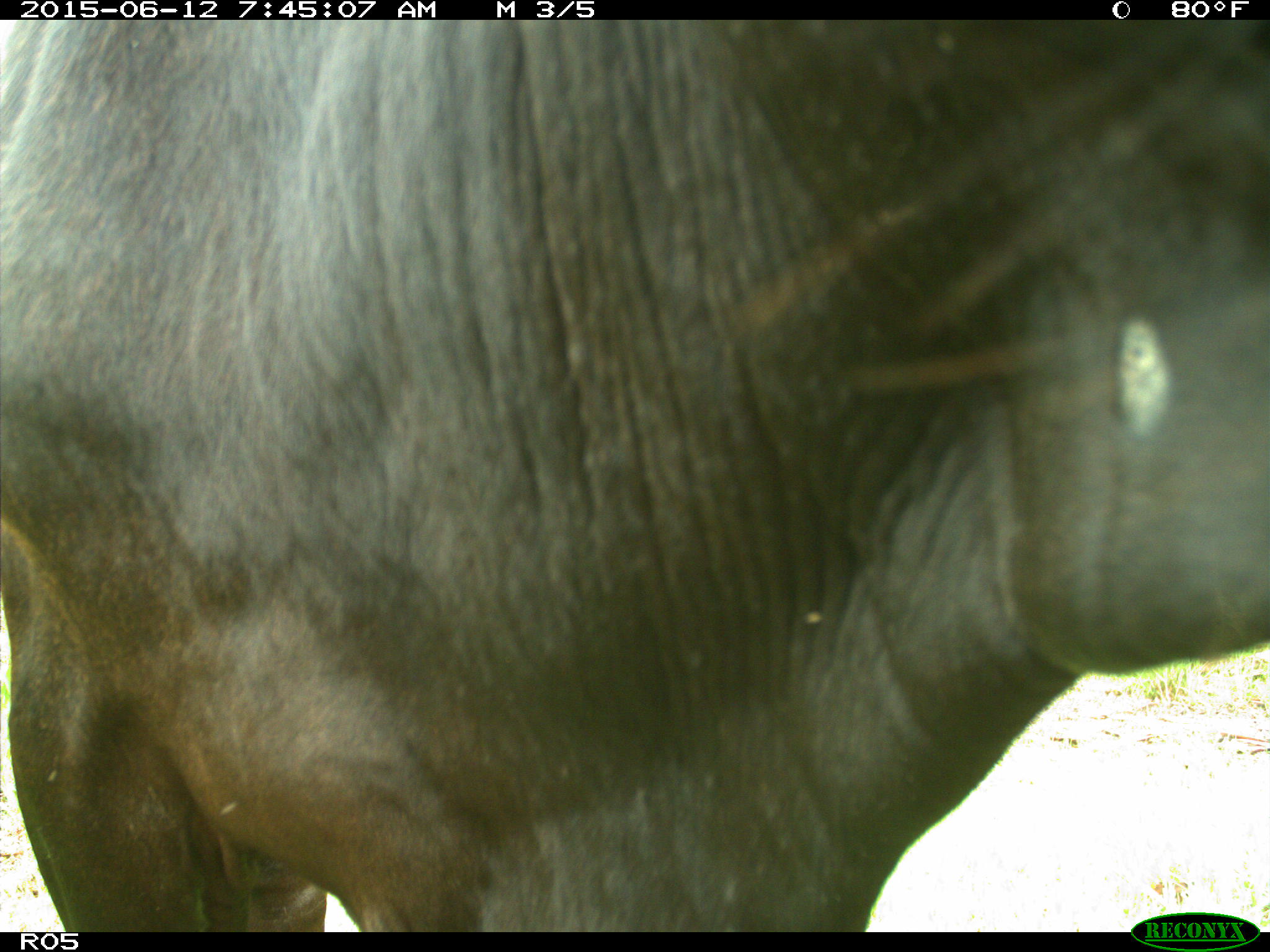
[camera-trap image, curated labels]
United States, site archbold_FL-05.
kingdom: Animalia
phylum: Chordata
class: Mammalia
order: Artiodactyla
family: Bovidae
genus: Bos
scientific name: Bos taurus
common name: domestic cow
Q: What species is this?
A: Bos taurus (domestic cow).